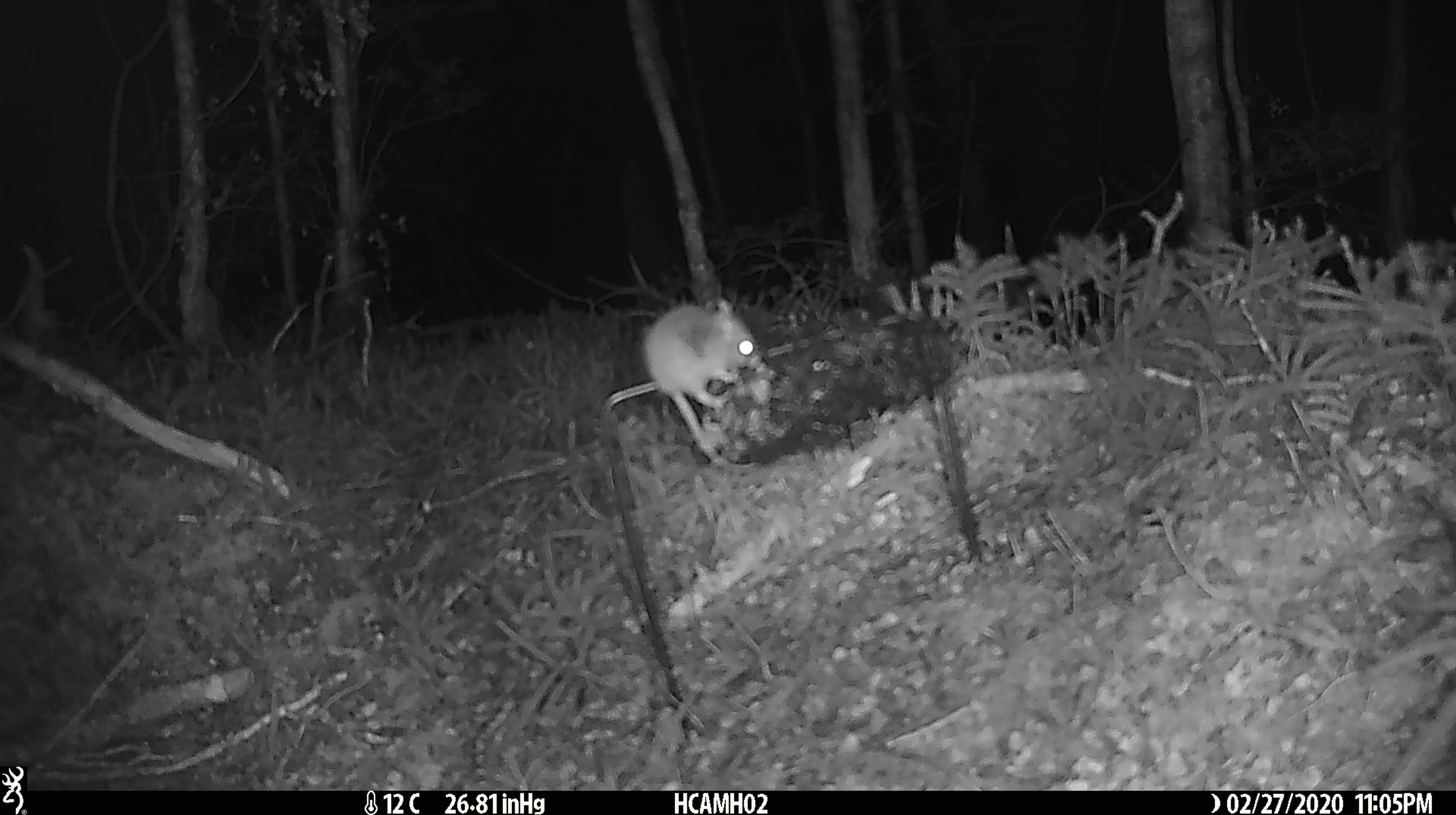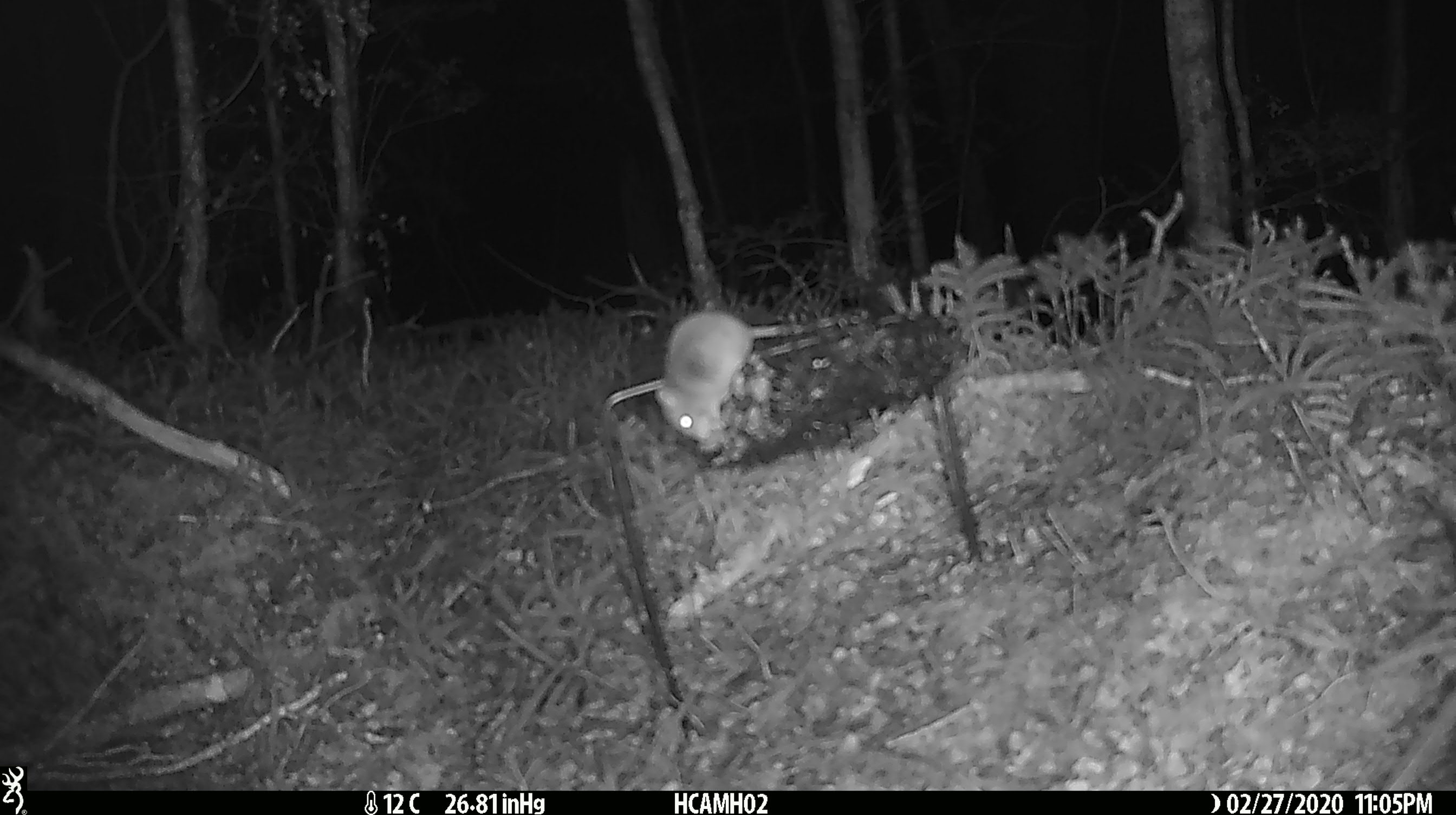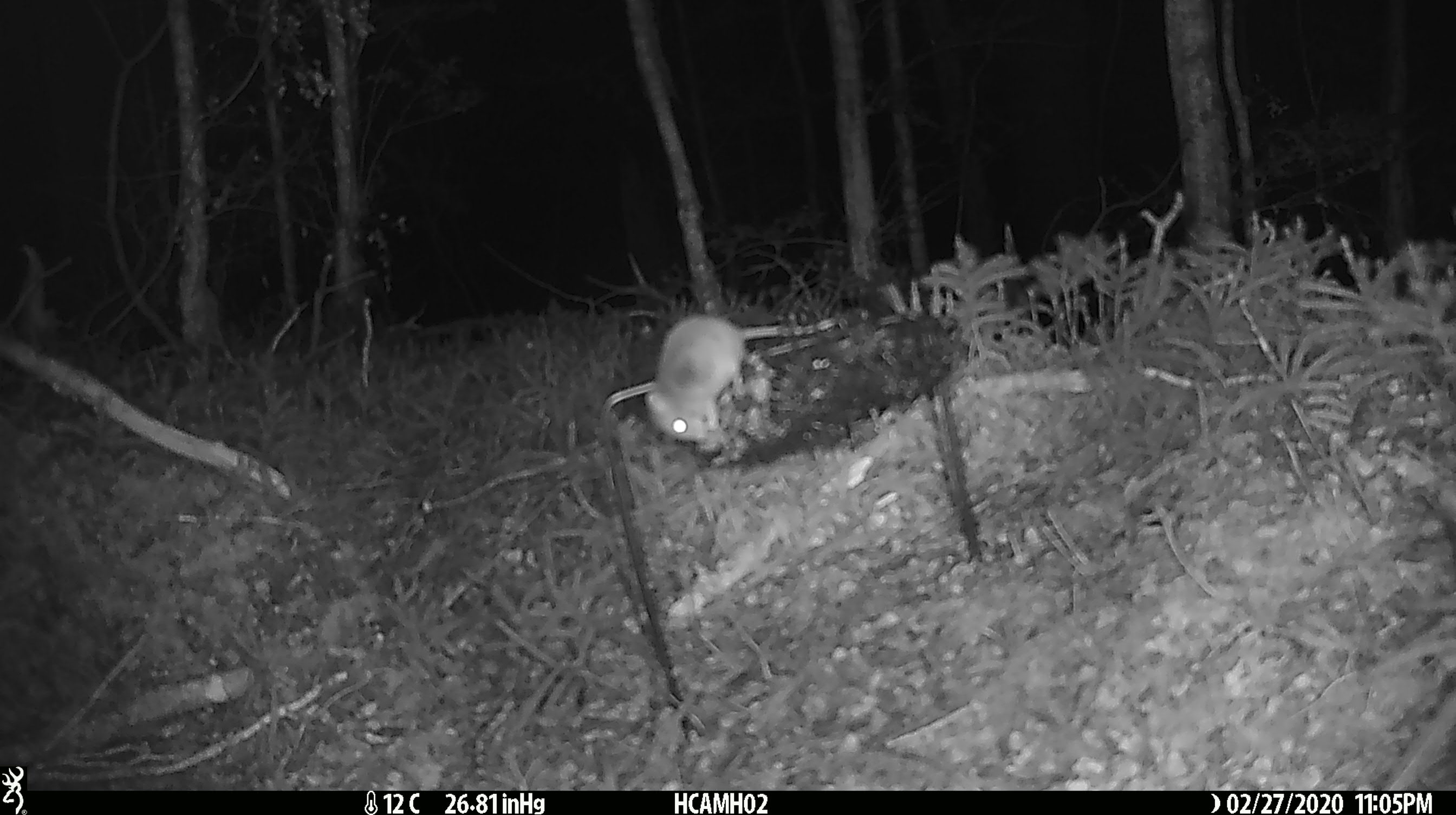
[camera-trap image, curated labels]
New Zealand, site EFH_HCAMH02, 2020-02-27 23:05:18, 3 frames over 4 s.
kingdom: Animalia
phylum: Chordata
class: Mammalia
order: Rodentia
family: Muridae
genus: Mus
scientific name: Mus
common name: mouse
Mouse (Mus).